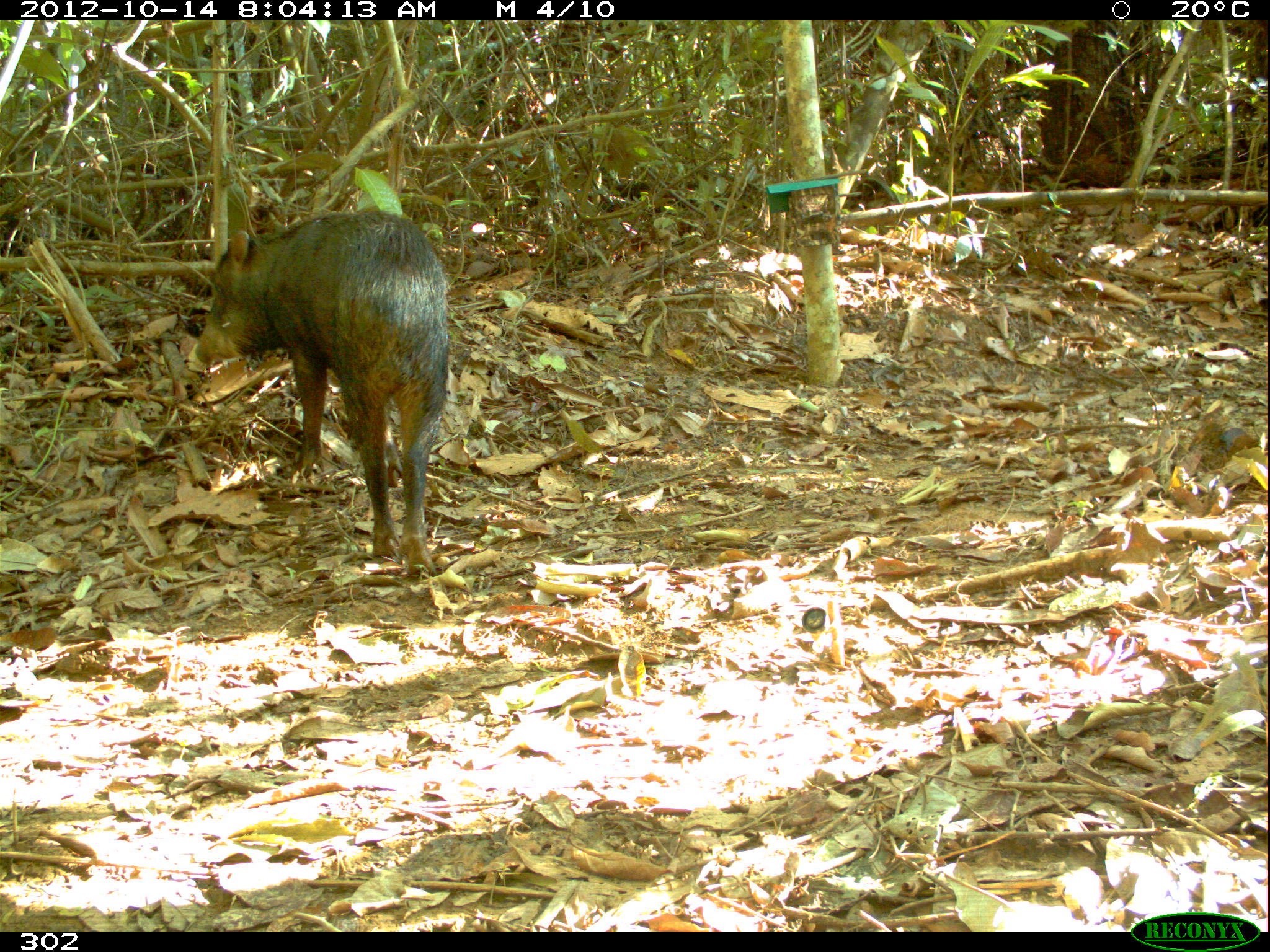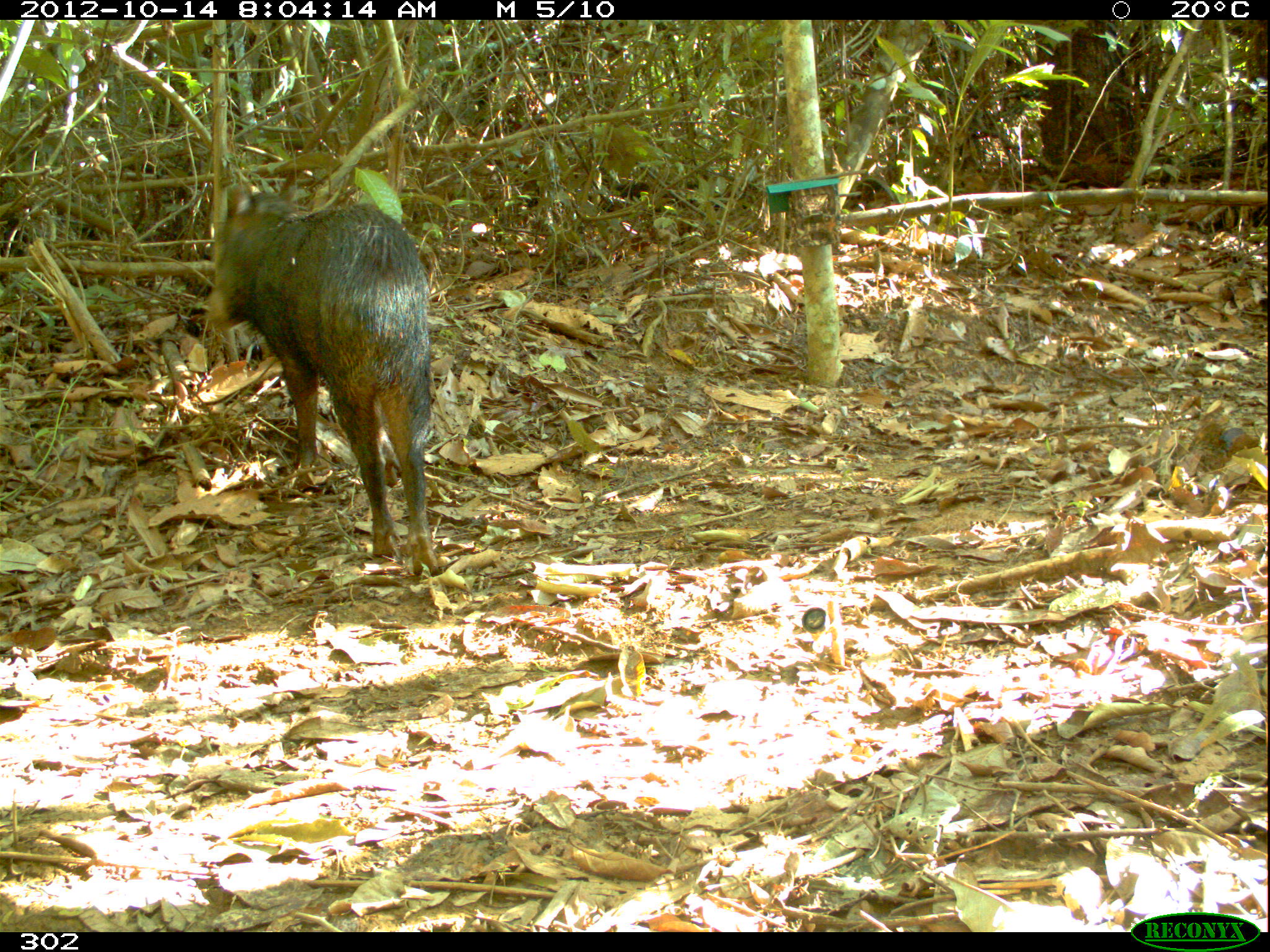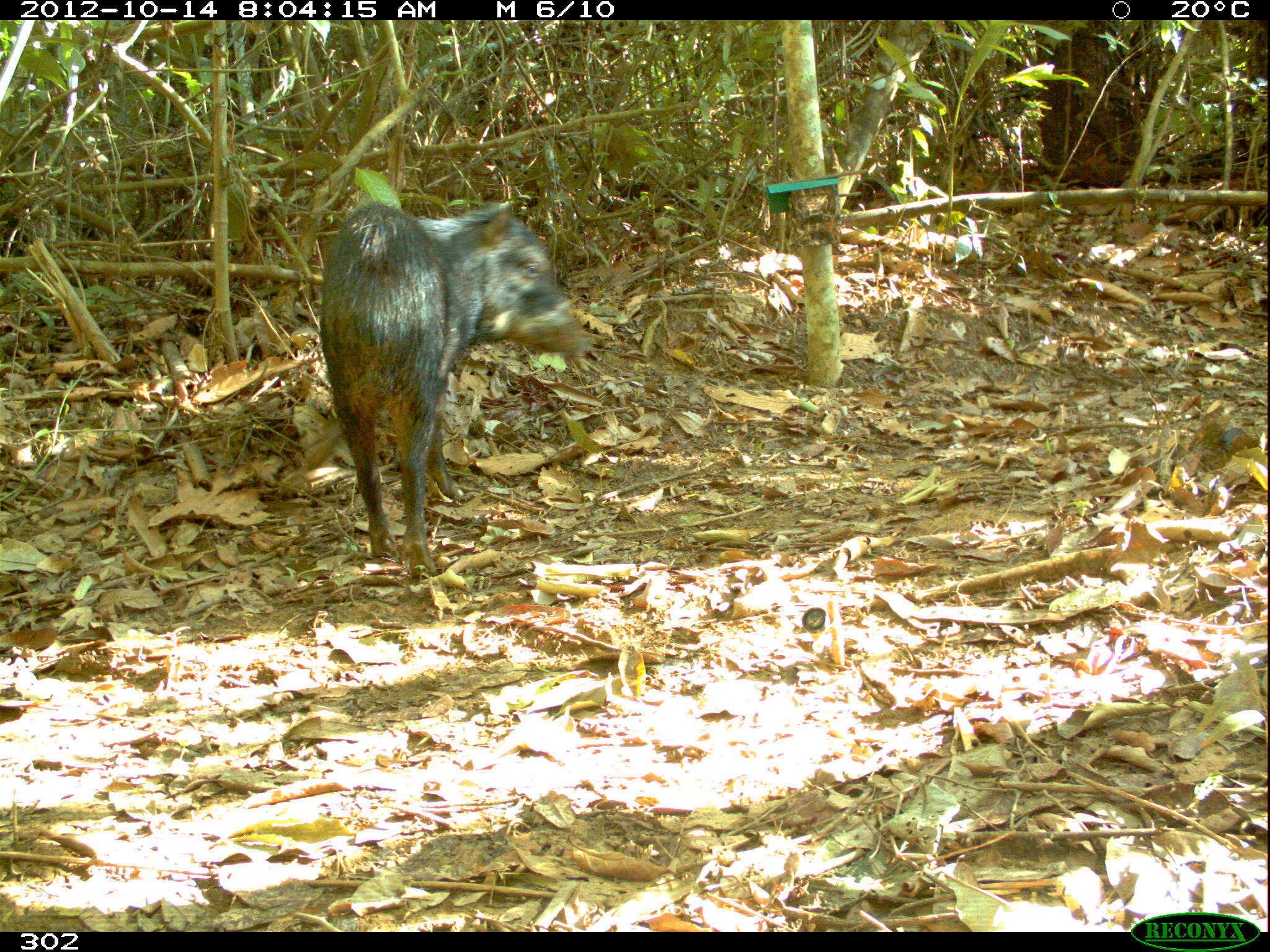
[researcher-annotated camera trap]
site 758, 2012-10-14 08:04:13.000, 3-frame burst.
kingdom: Animalia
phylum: Chordata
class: Mammalia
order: Artiodactyla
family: Tayassuidae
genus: Tayassu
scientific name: Tayassu pecari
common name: white-lipped peccary